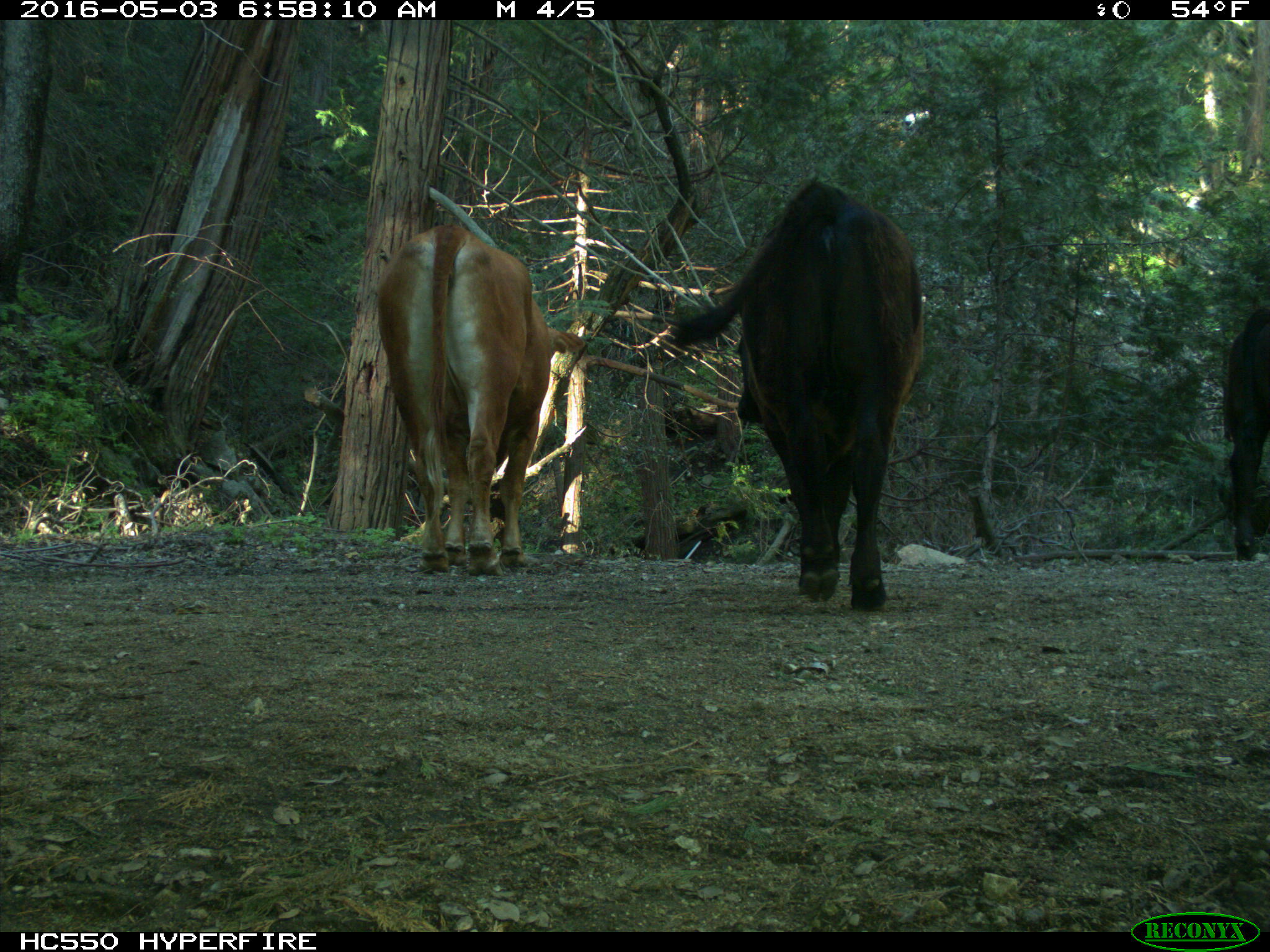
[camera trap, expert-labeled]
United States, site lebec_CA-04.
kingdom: Animalia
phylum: Chordata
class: Mammalia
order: Artiodactyla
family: Bovidae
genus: Bos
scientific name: Bos taurus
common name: domestic cow